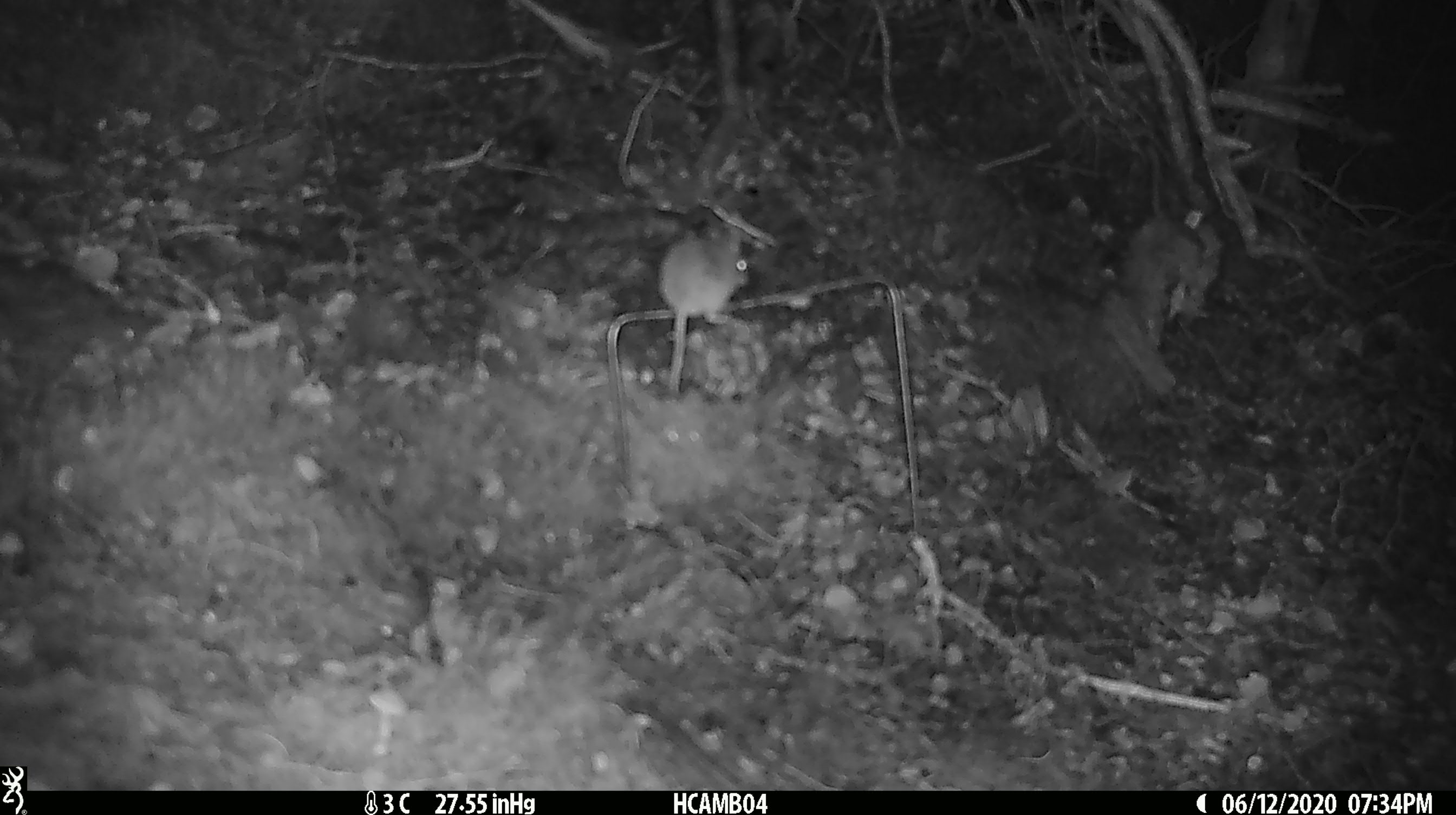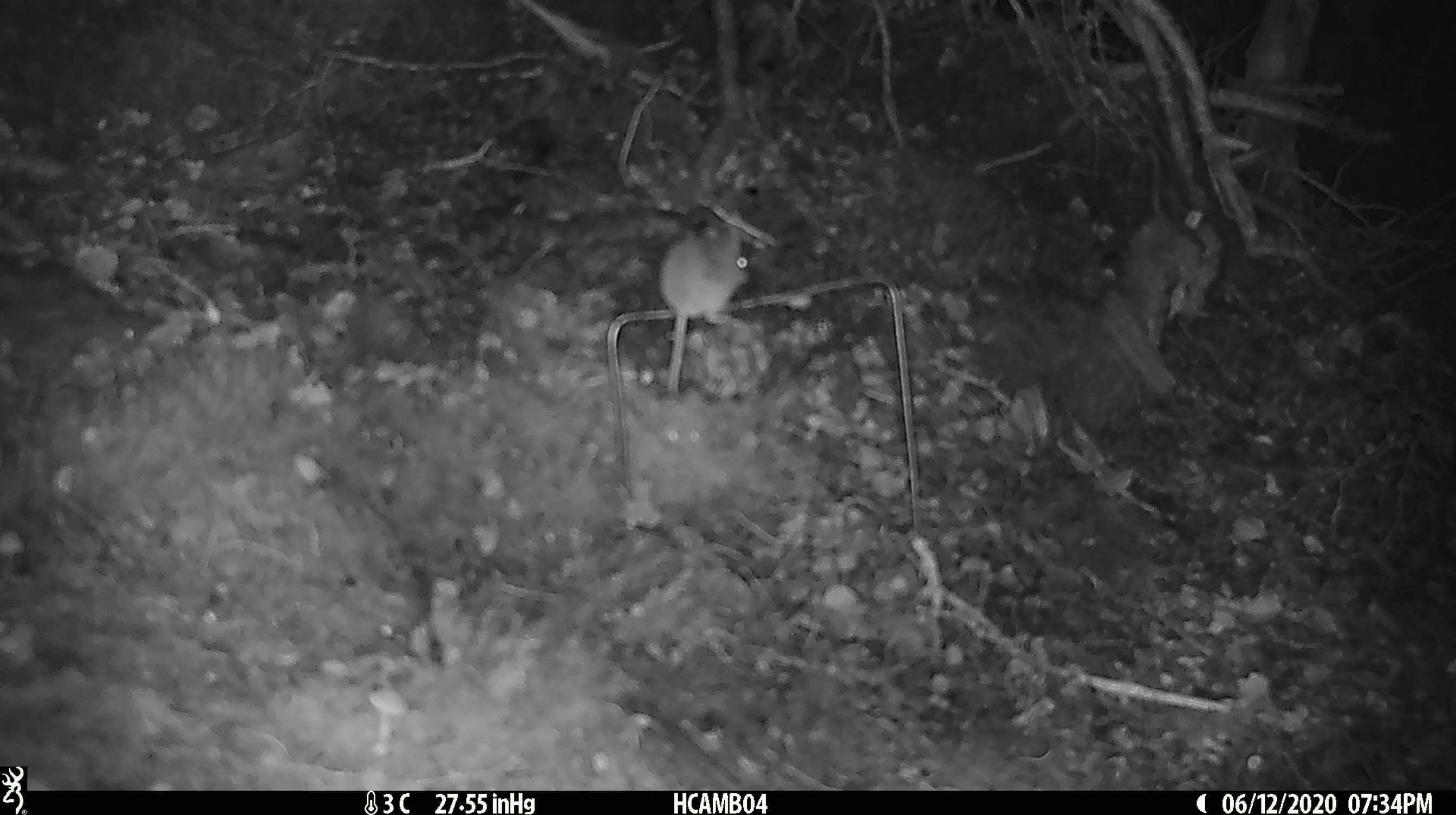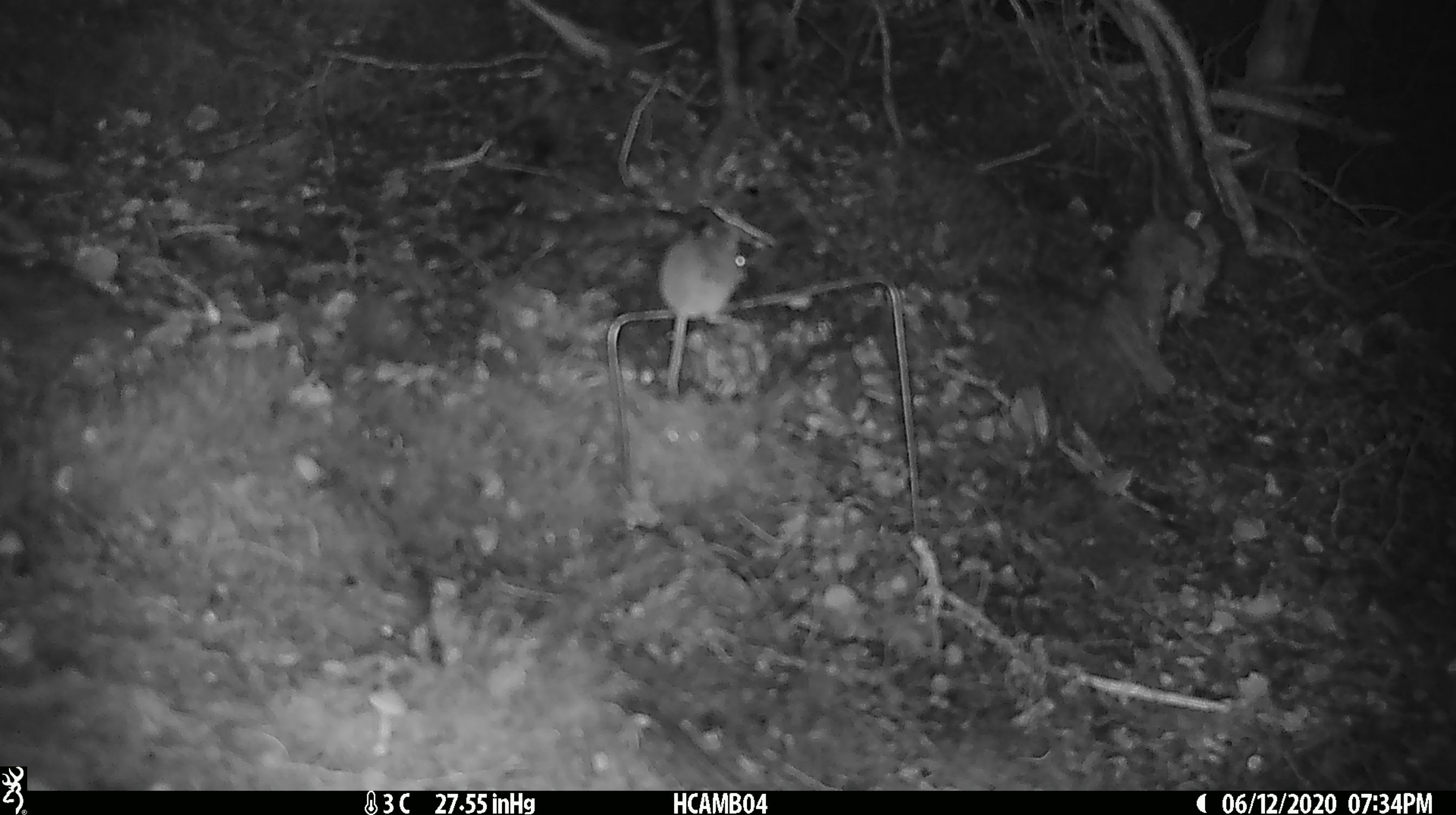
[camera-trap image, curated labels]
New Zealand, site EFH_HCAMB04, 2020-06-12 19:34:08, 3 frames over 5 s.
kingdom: Animalia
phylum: Chordata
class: Mammalia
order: Rodentia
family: Muridae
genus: Mus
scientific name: Mus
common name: mouse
Mouse (Mus).